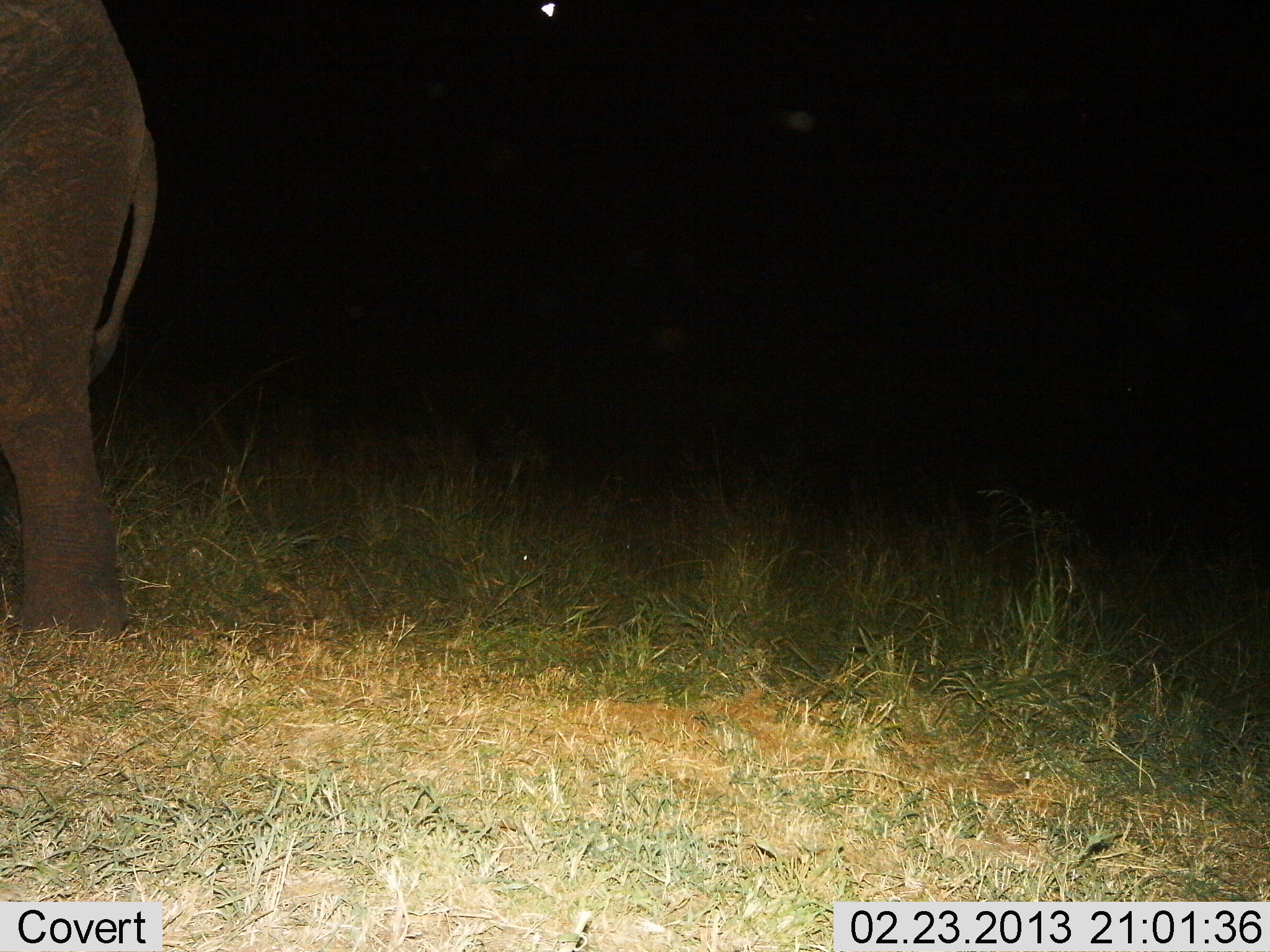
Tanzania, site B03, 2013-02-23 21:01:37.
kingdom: Animalia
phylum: Chordata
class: Mammalia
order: Proboscidea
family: Elephantidae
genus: Loxodonta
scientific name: Loxodonta africana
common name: african bush elephant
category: elephant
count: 1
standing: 78%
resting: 0%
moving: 22%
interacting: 0%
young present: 0%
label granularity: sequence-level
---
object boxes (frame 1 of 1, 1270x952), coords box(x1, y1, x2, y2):
animal: box(1, 0, 161, 654)